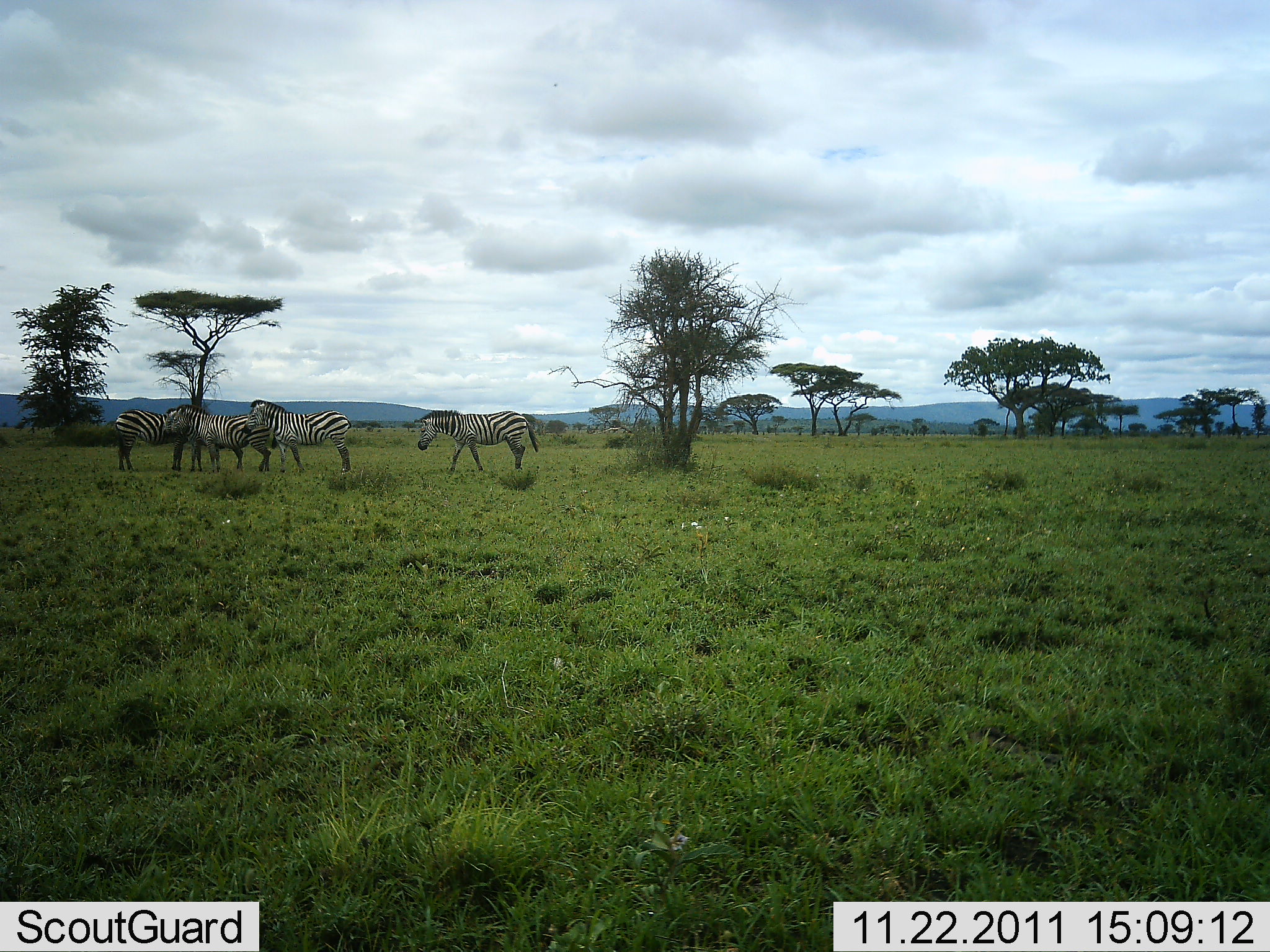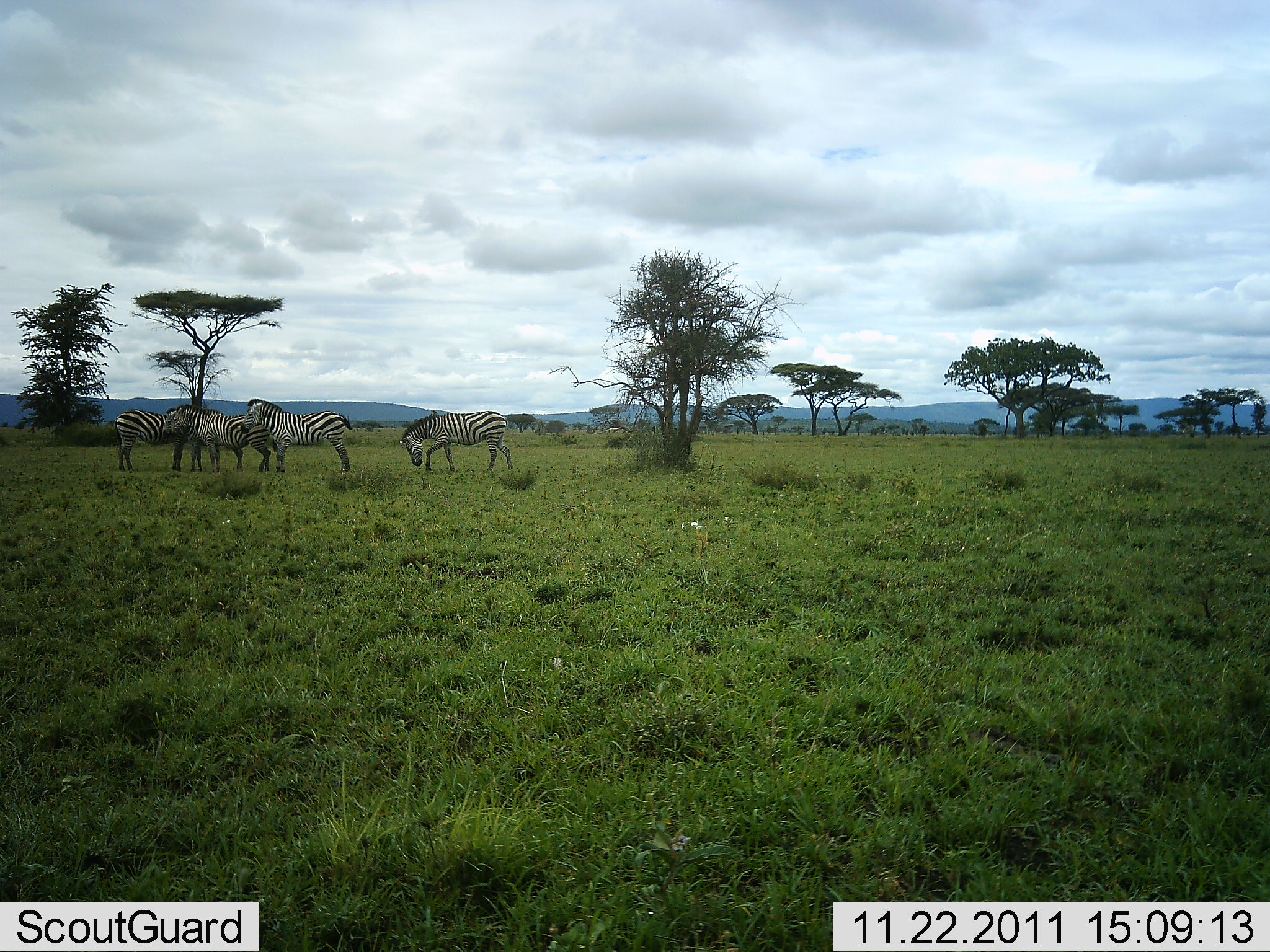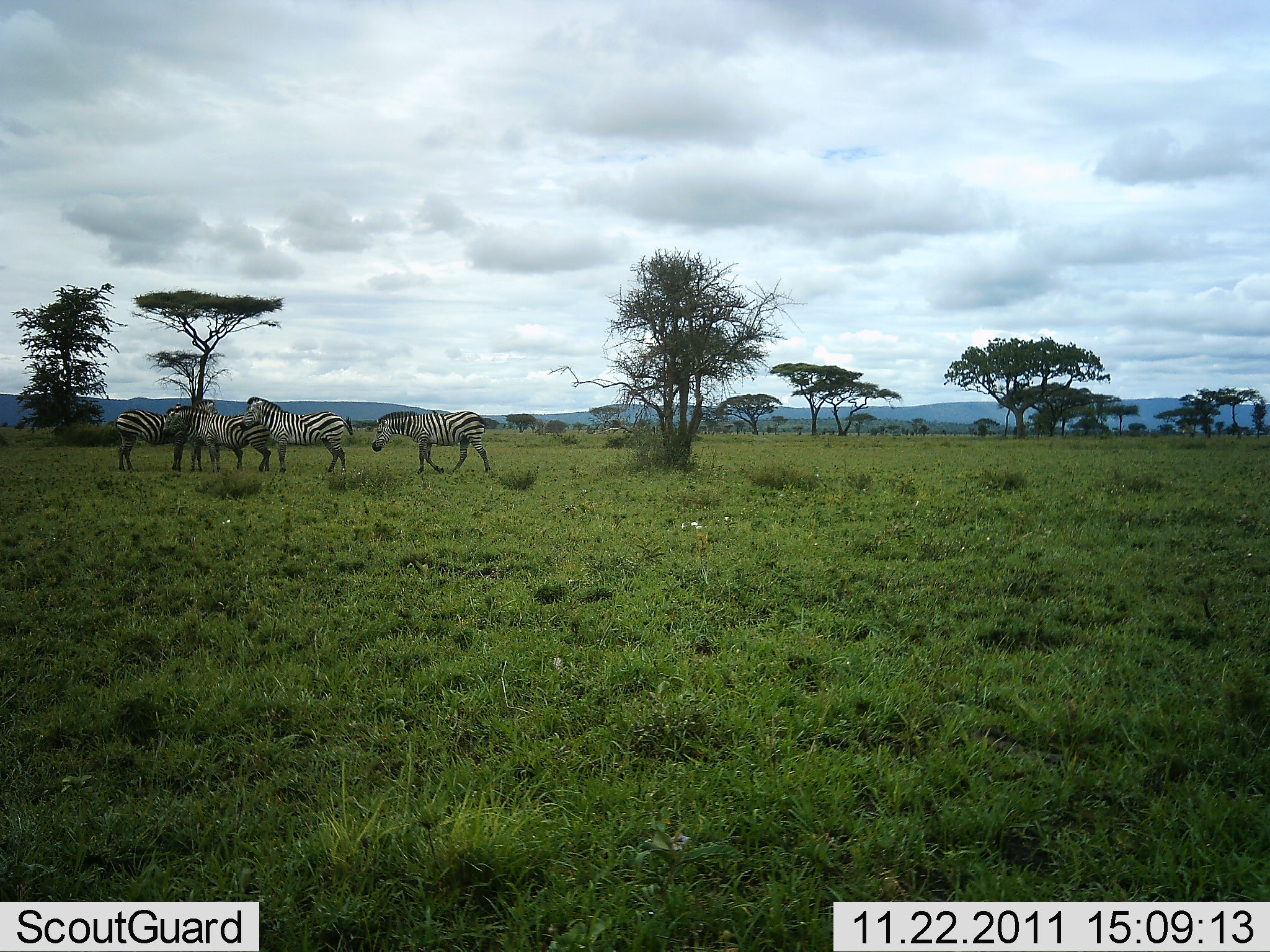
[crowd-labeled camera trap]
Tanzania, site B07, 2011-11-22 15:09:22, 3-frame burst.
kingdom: Animalia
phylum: Chordata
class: Mammalia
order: Perissodactyla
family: Equidae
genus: Equus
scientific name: Equus quagga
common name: plains zebra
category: zebra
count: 4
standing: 85%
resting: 8%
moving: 31%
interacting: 15%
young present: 0%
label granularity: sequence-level